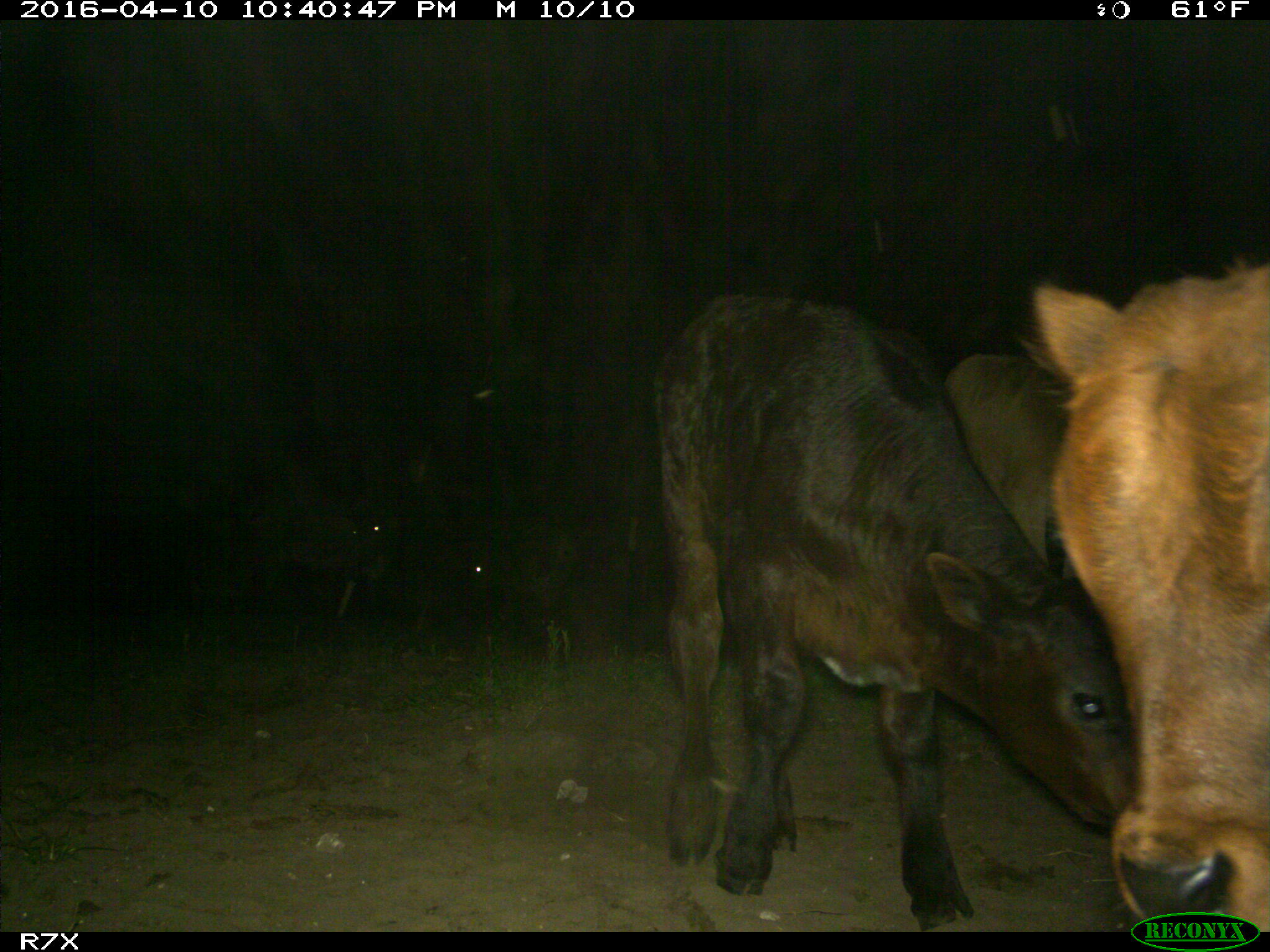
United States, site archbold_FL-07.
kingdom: Animalia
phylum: Chordata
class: Mammalia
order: Artiodactyla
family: Bovidae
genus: Bos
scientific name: Bos taurus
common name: domestic cow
Bos taurus (domestic cow).